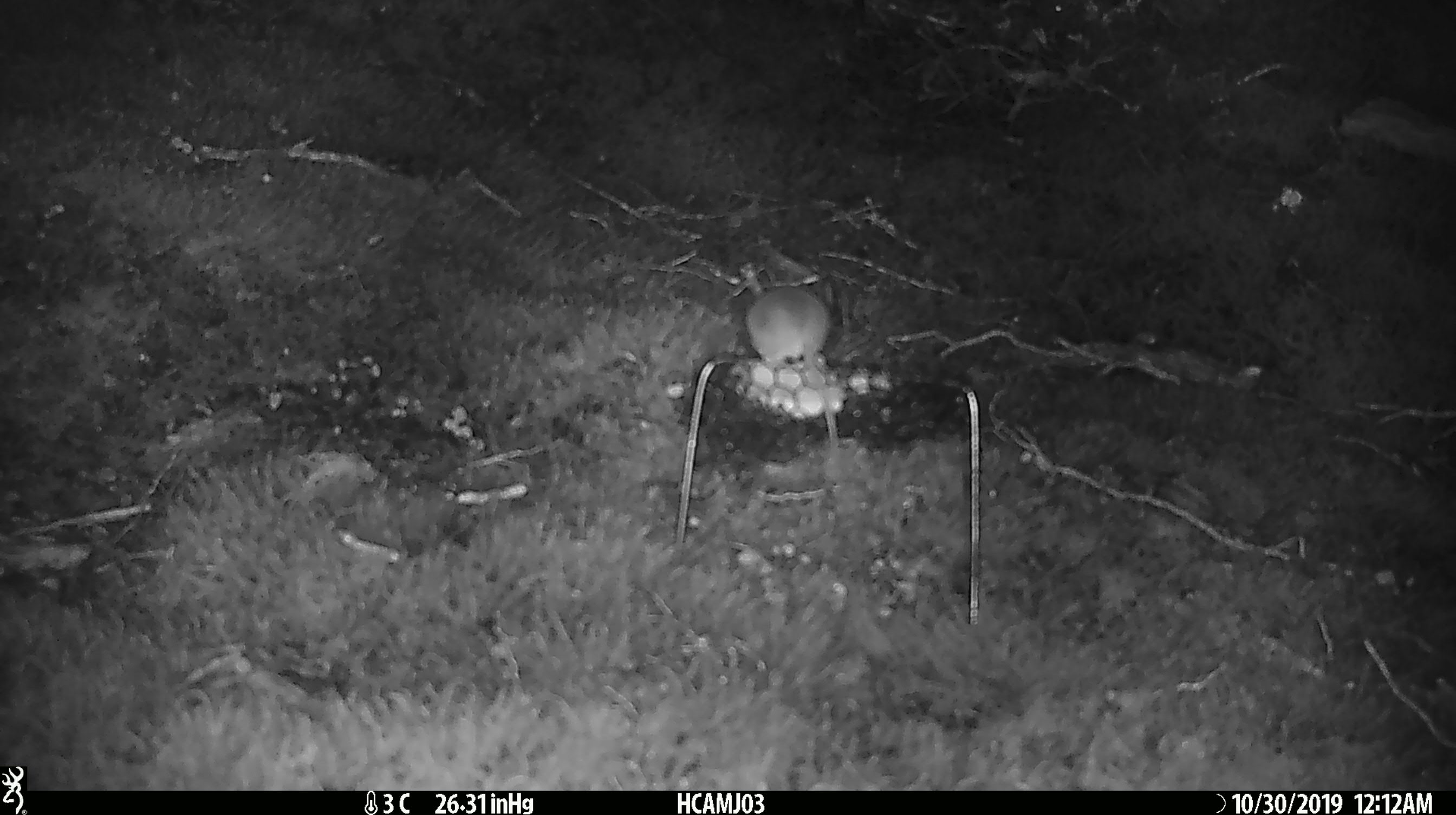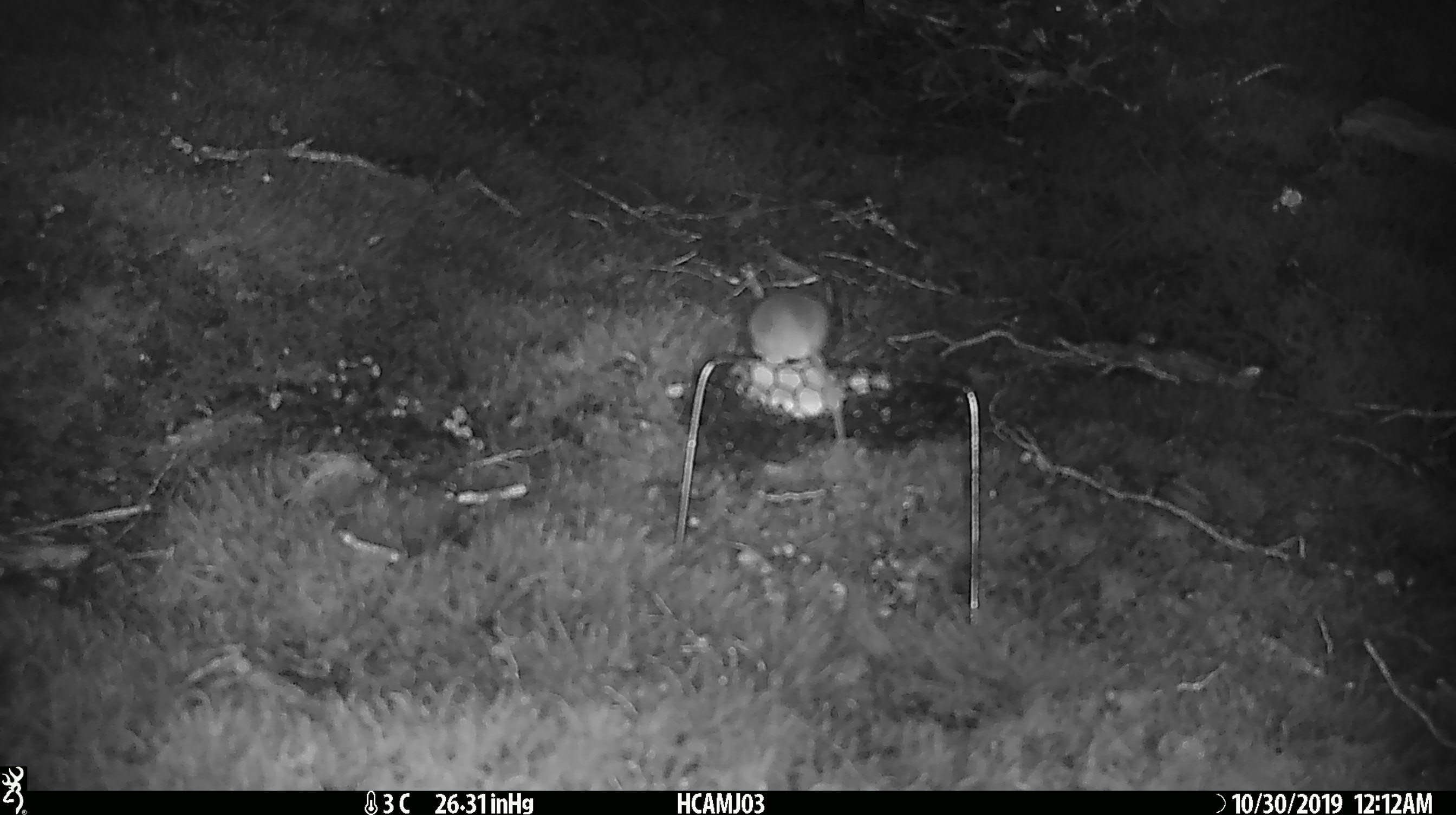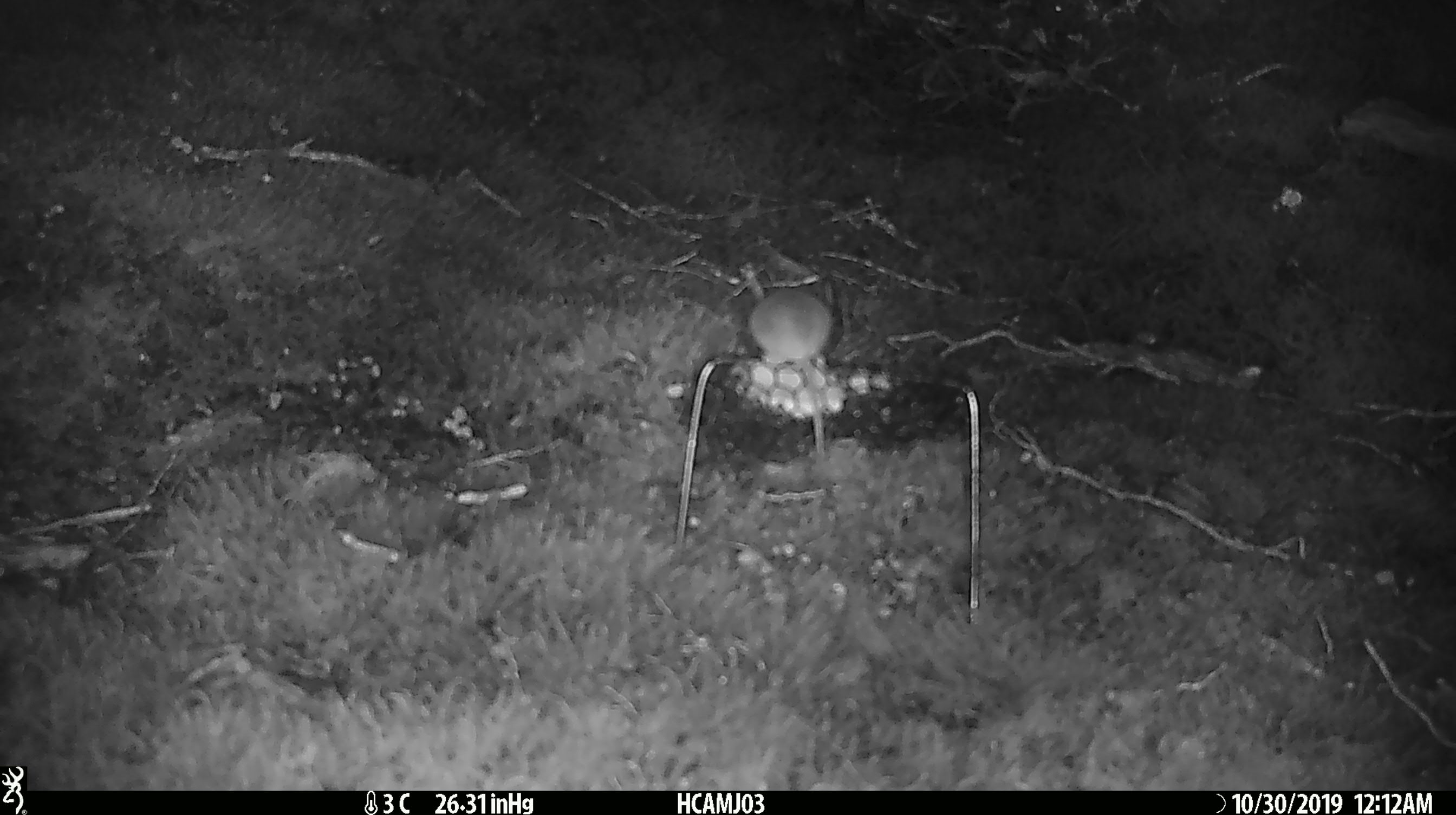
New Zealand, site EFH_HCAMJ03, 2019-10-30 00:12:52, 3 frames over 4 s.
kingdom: Animalia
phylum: Chordata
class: Mammalia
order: Rodentia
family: Muridae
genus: Mus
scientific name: Mus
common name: mouse